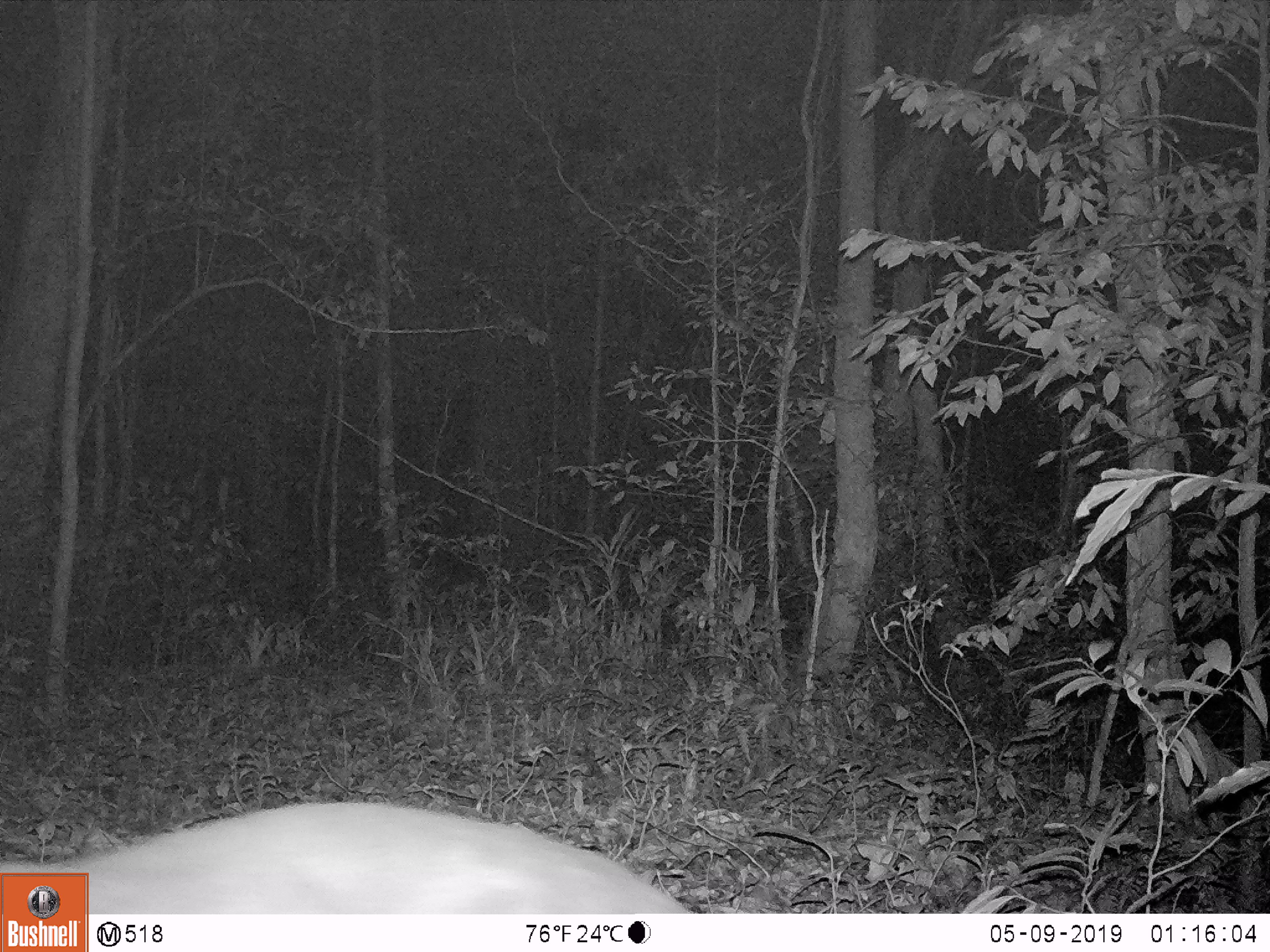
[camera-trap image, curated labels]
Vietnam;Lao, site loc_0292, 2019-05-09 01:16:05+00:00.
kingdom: Animalia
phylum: Chordata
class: Mammalia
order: Artiodactyla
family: Suidae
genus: Sus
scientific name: Sus scrofa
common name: eurasian wild pig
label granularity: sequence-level